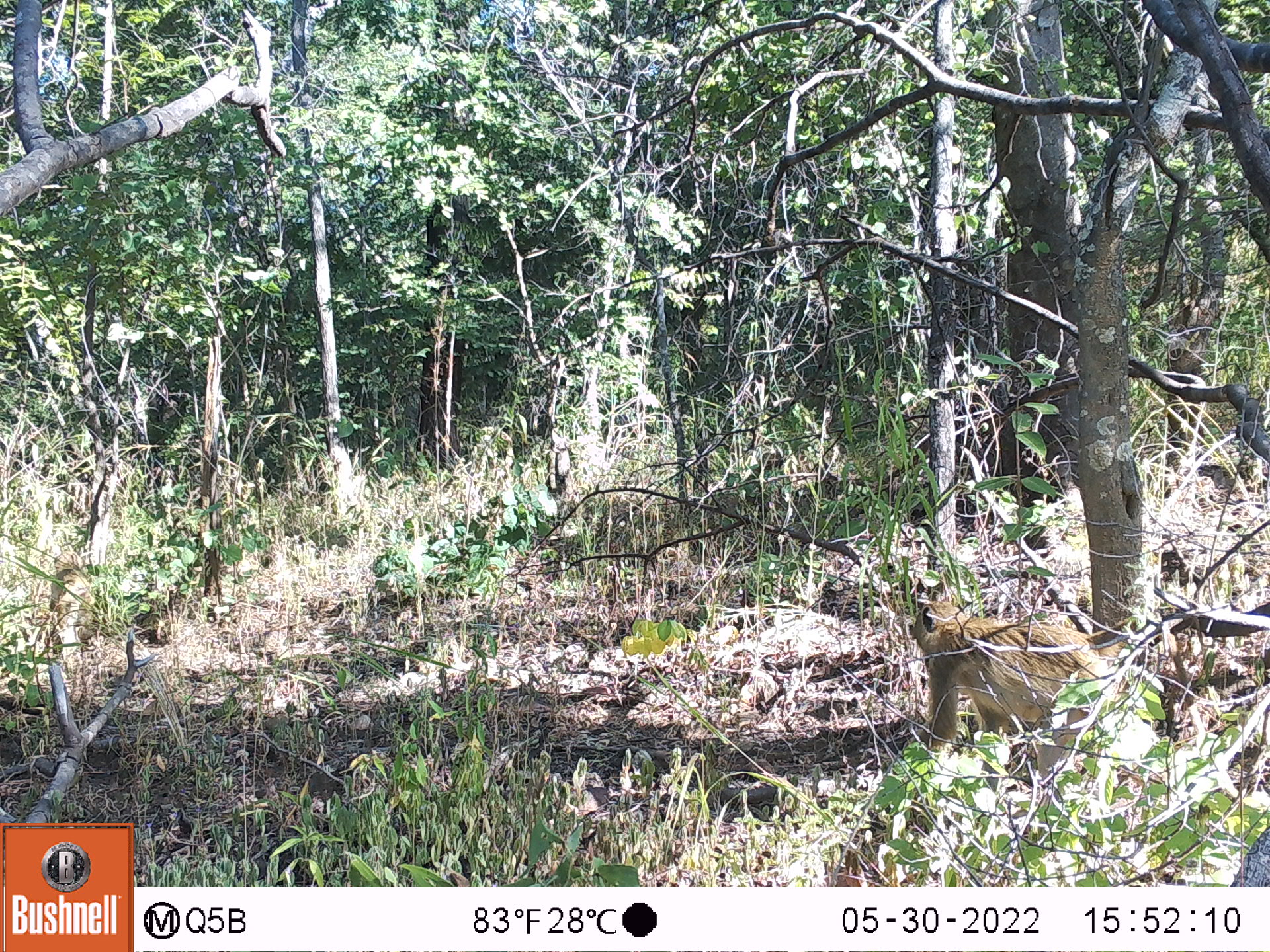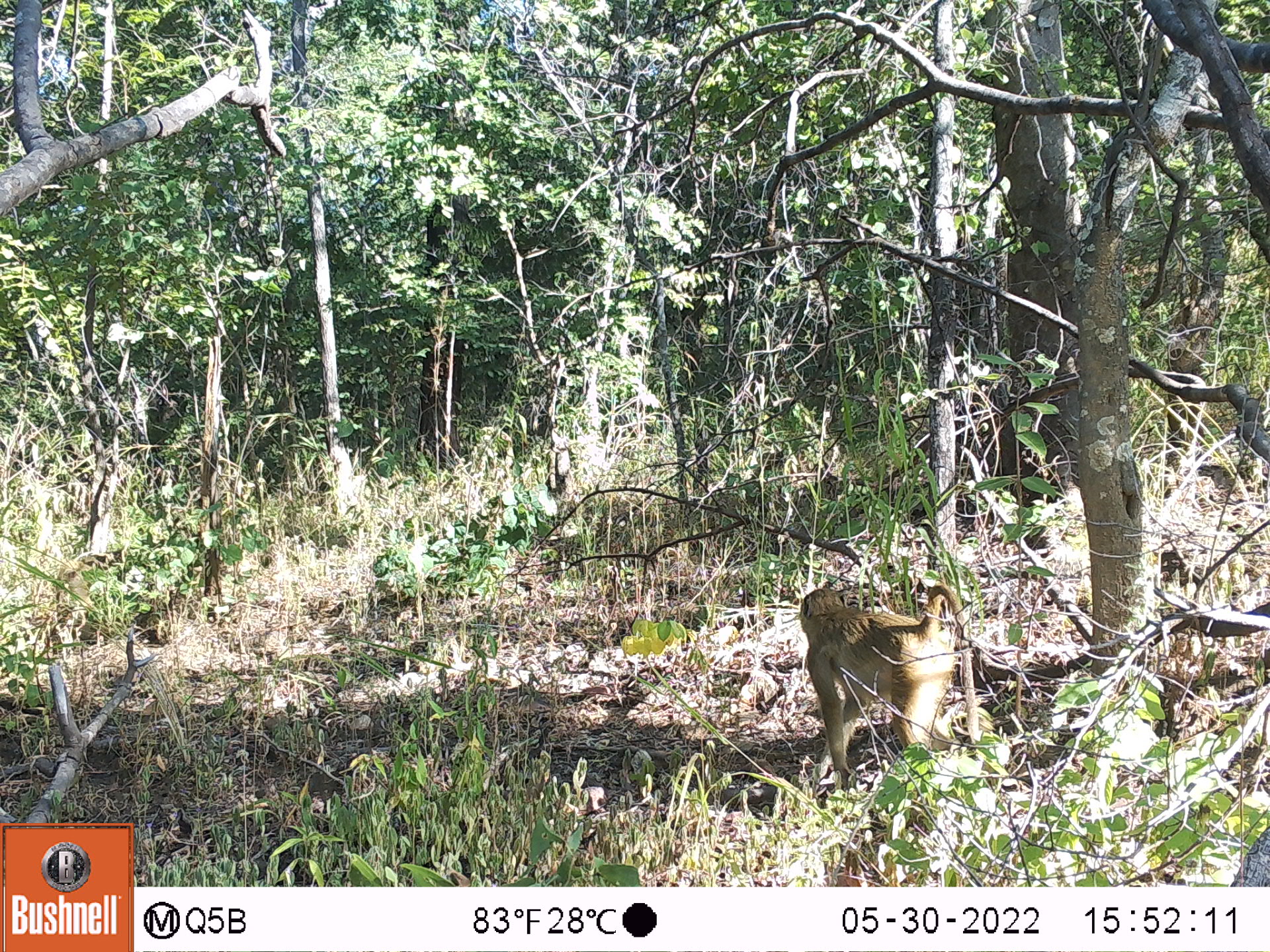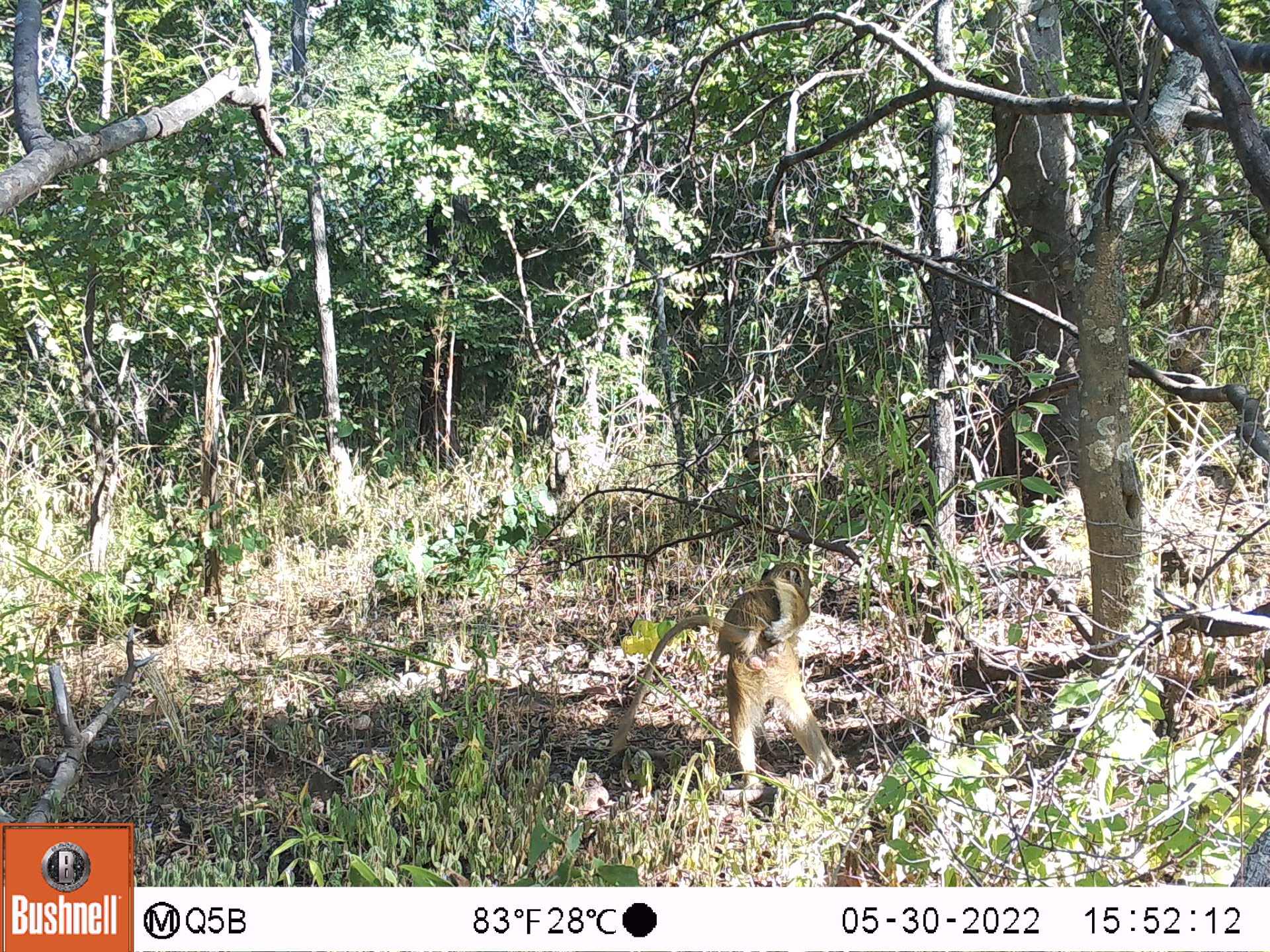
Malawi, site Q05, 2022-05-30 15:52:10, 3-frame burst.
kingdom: Animalia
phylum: Chordata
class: Mammalia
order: Primates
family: Cercopithecidae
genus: Papio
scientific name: Papio cynocephalus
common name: yellow baboon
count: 2